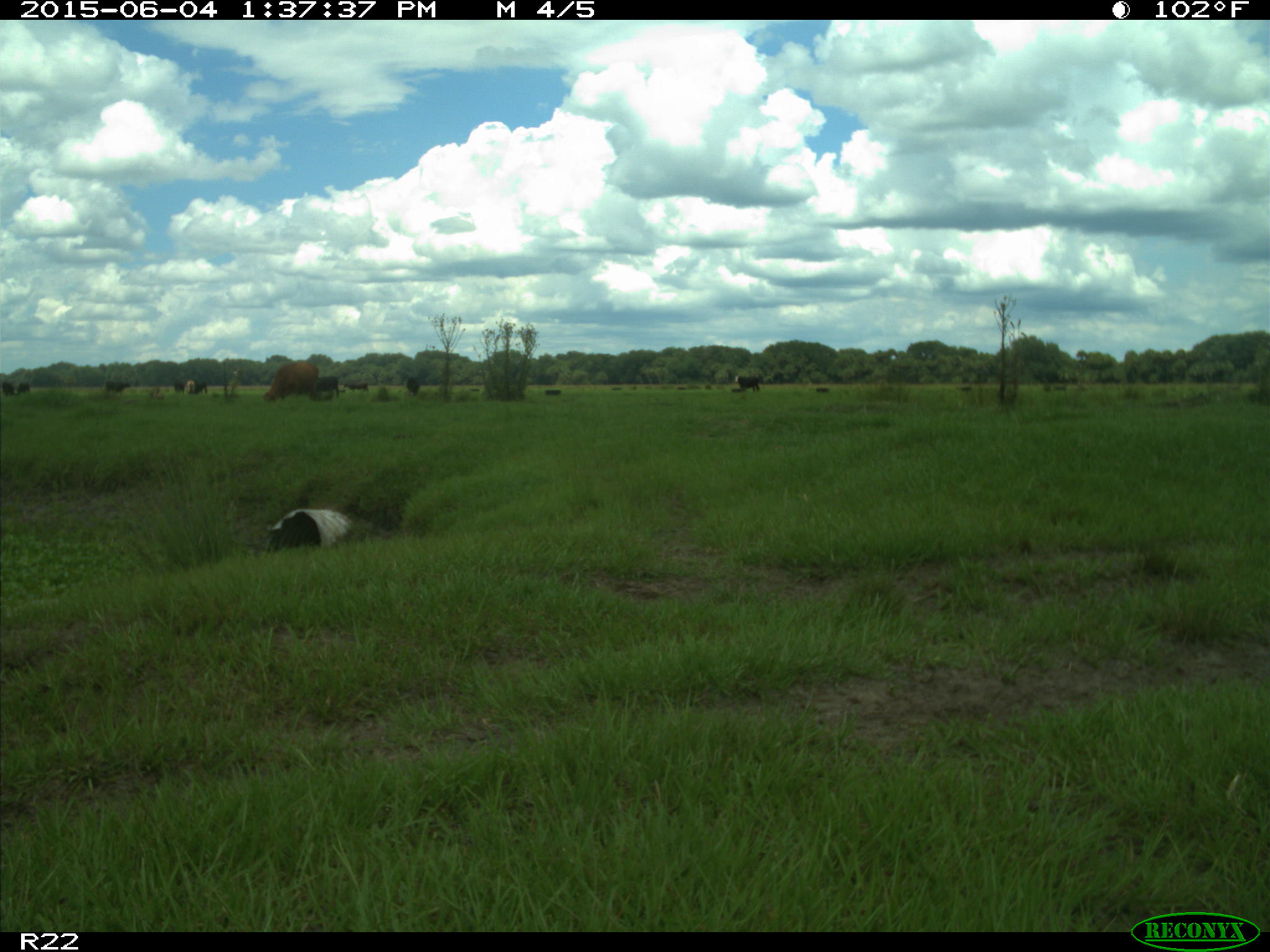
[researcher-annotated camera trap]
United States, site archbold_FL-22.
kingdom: Animalia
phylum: Chordata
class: Mammalia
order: Artiodactyla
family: Bovidae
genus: Bos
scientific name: Bos taurus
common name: domestic cow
Bos taurus (domestic cow).